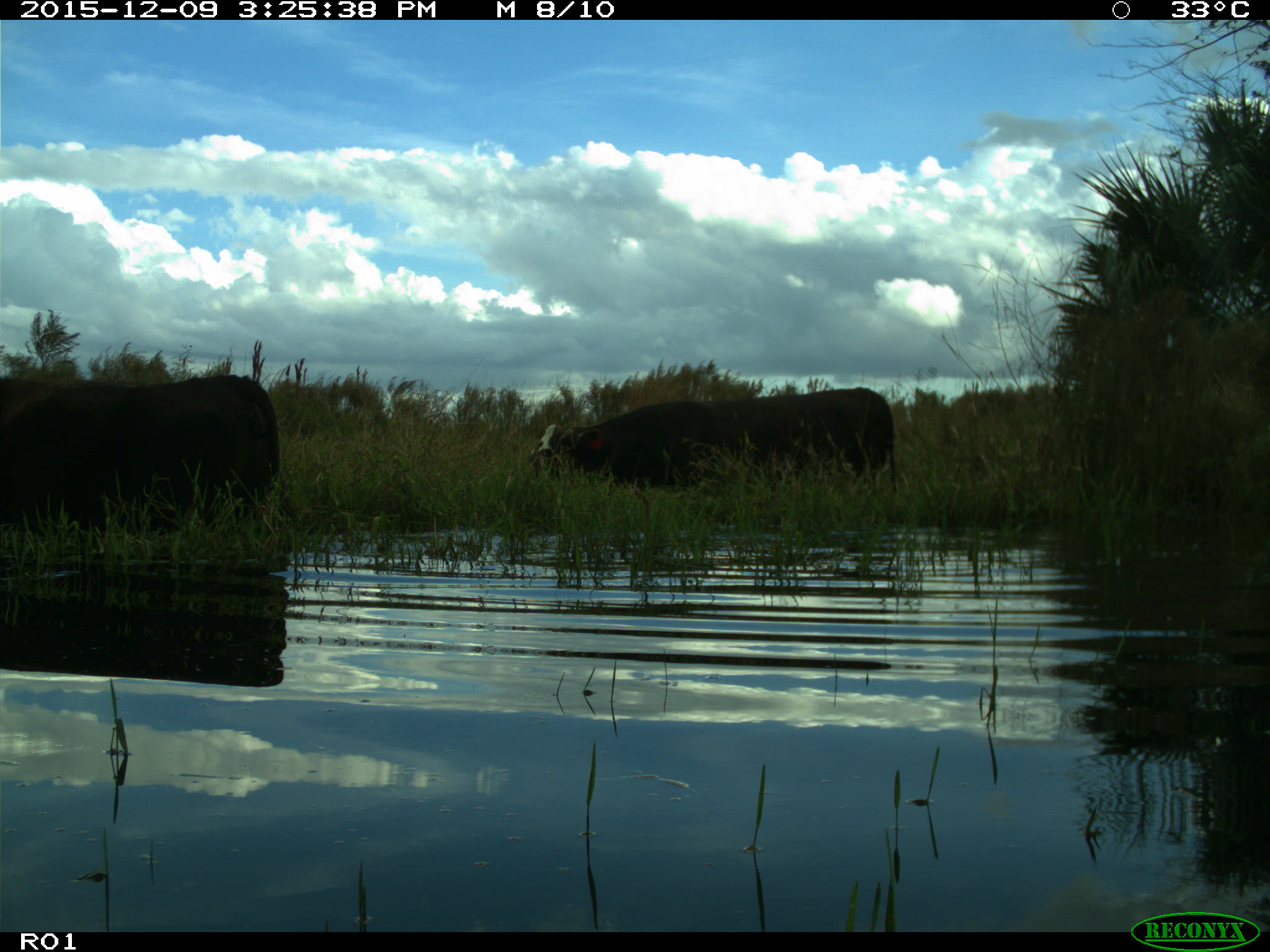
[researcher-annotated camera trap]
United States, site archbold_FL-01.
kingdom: Animalia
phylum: Chordata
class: Mammalia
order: Artiodactyla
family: Bovidae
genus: Bos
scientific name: Bos taurus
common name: domestic cow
Bos taurus (domestic cow).